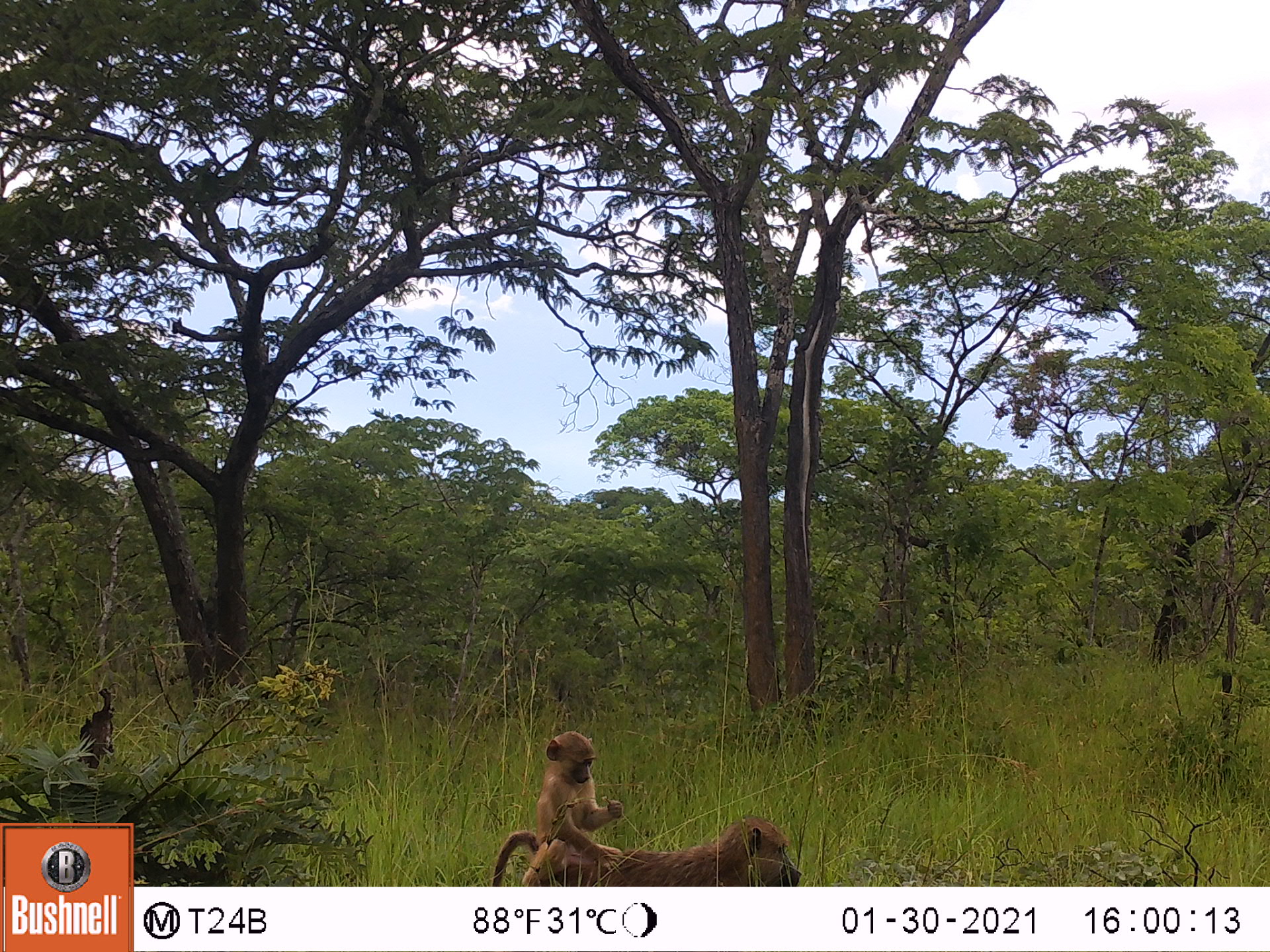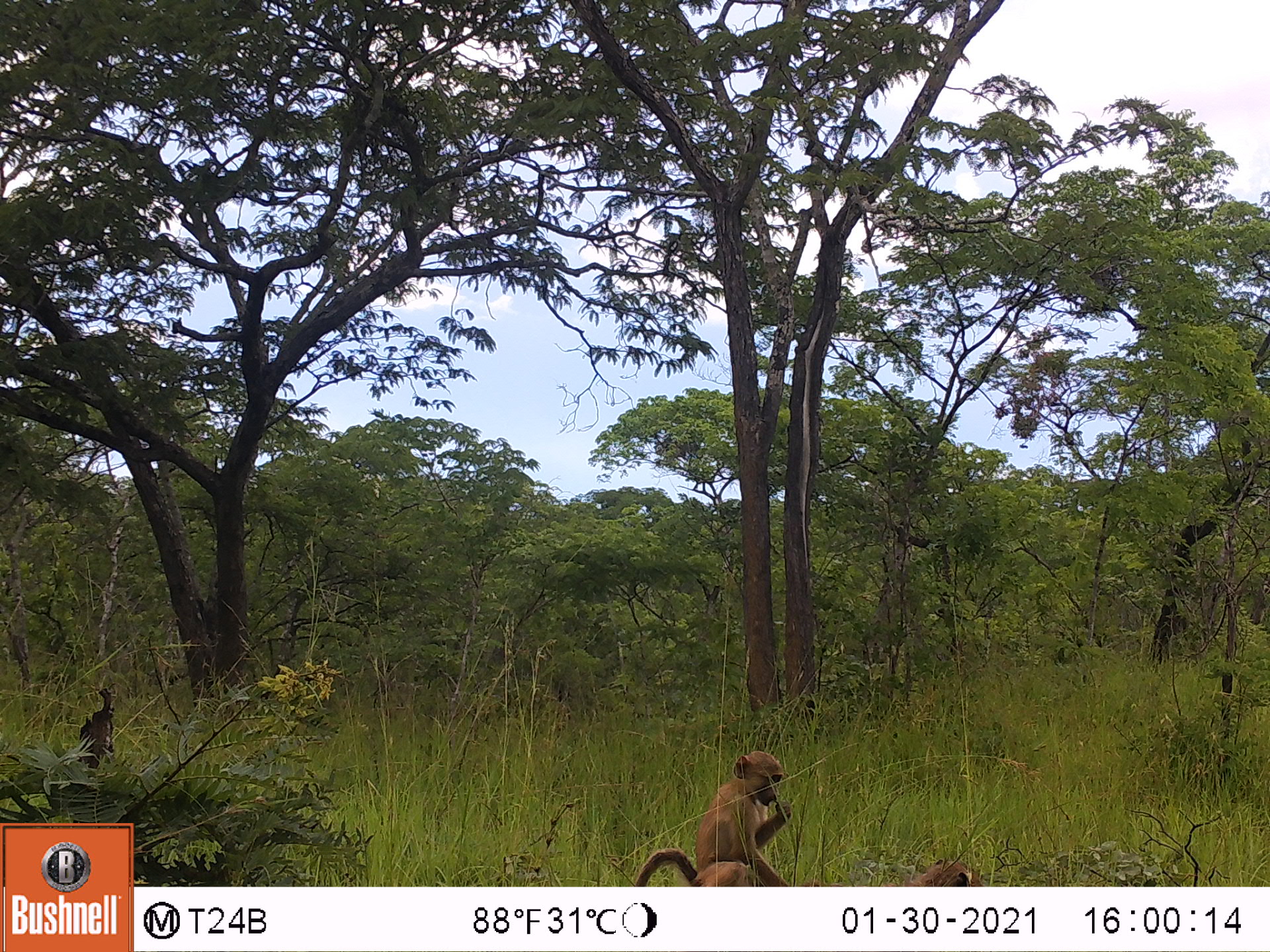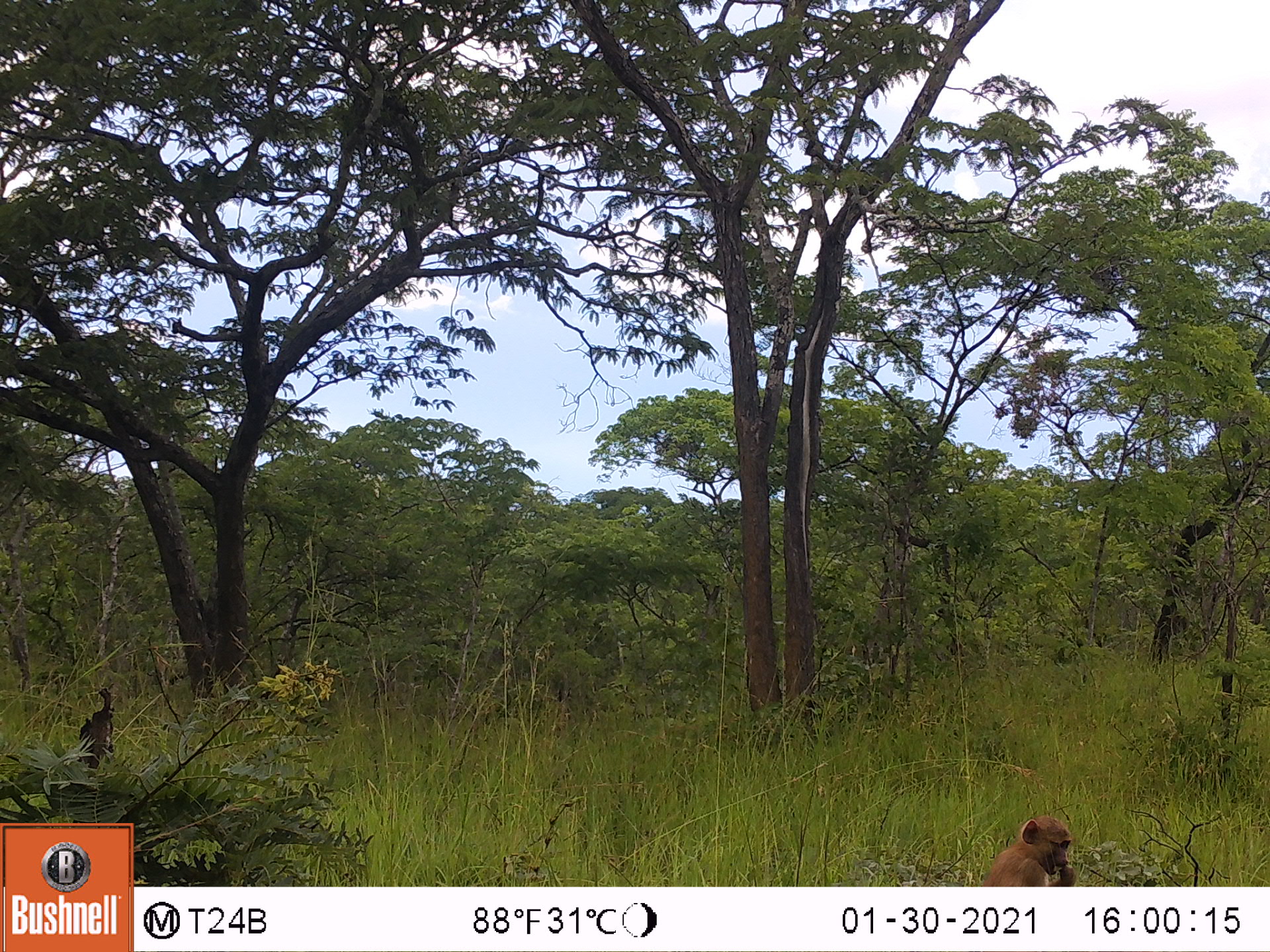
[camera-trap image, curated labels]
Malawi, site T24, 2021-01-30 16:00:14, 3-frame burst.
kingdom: Animalia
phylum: Chordata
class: Mammalia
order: Primates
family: Cercopithecidae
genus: Papio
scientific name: Papio cynocephalus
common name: yellow baboon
Yellow baboon (Papio cynocephalus), count 2.